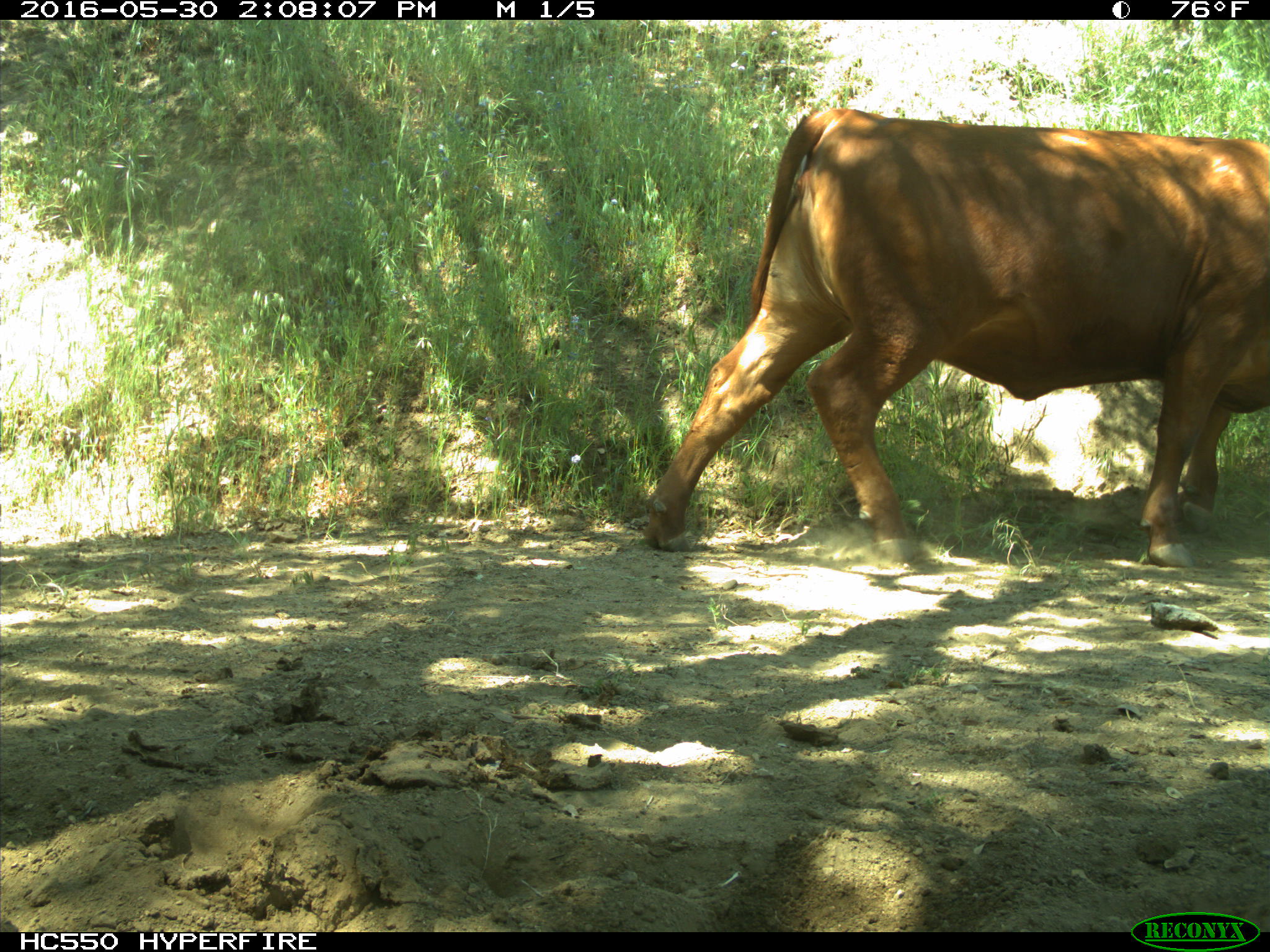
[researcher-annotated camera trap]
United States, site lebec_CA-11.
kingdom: Animalia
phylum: Chordata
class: Mammalia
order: Artiodactyla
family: Bovidae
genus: Bos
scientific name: Bos taurus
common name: domestic cow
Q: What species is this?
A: Bos taurus (domestic cow).